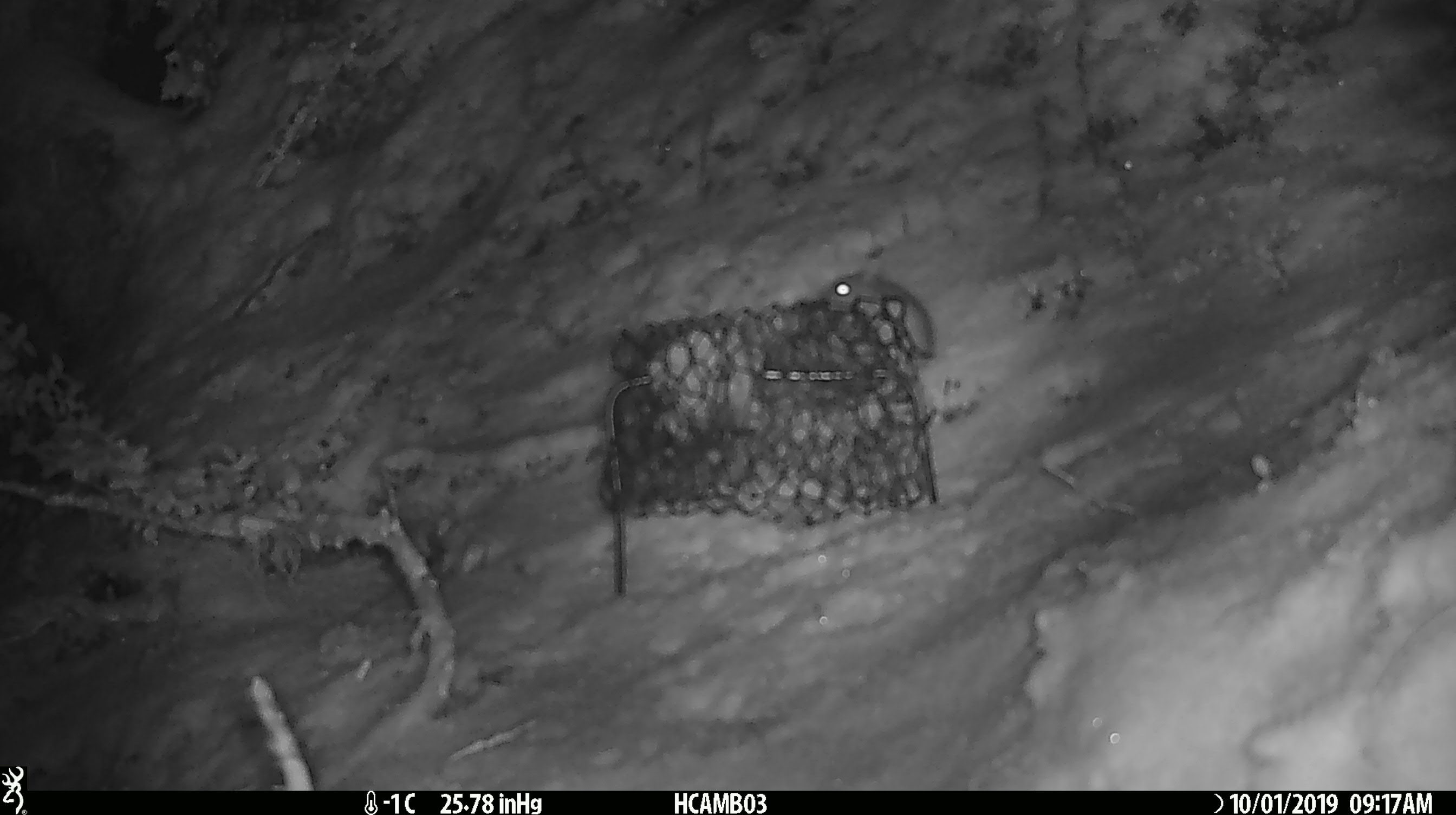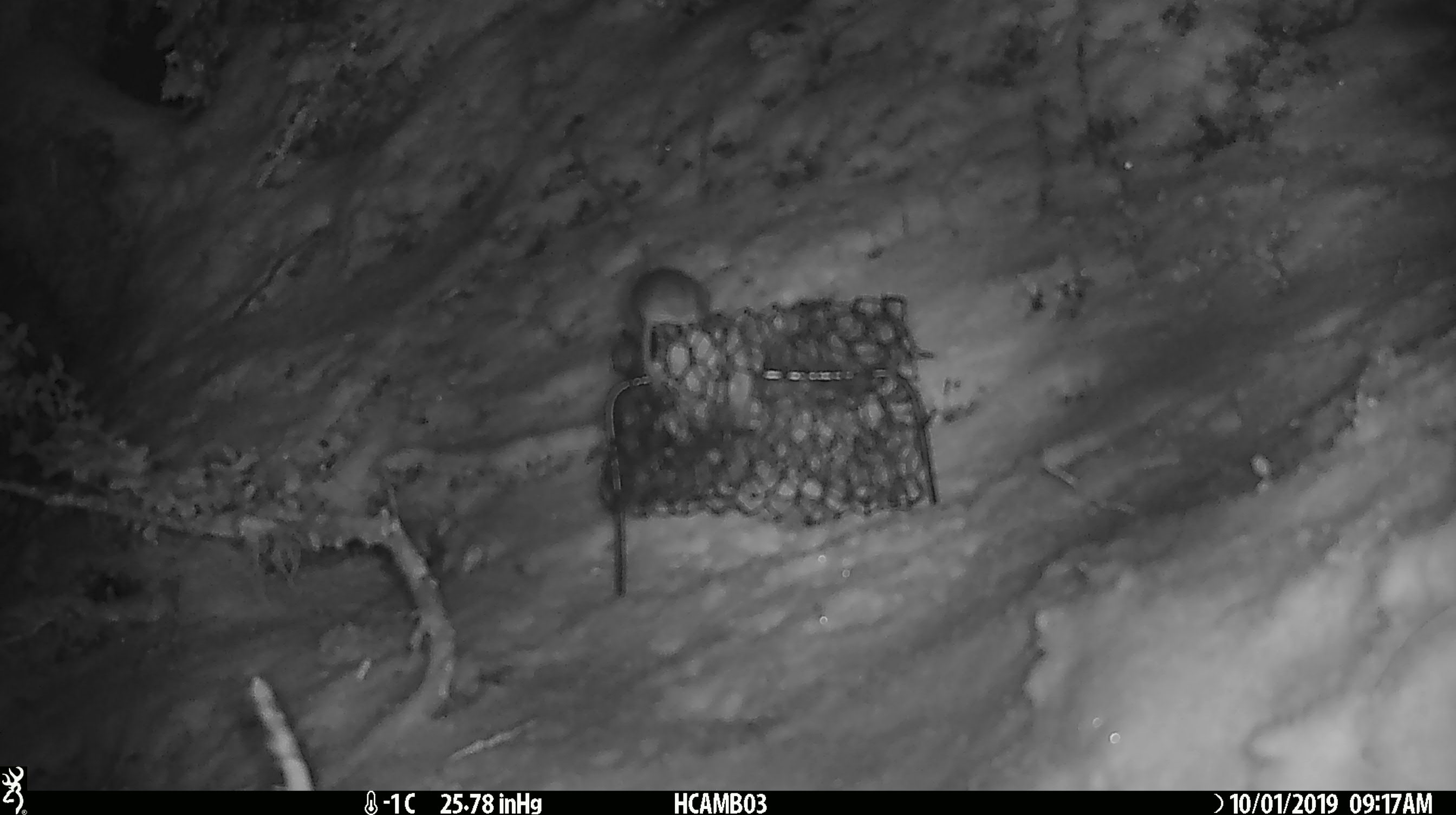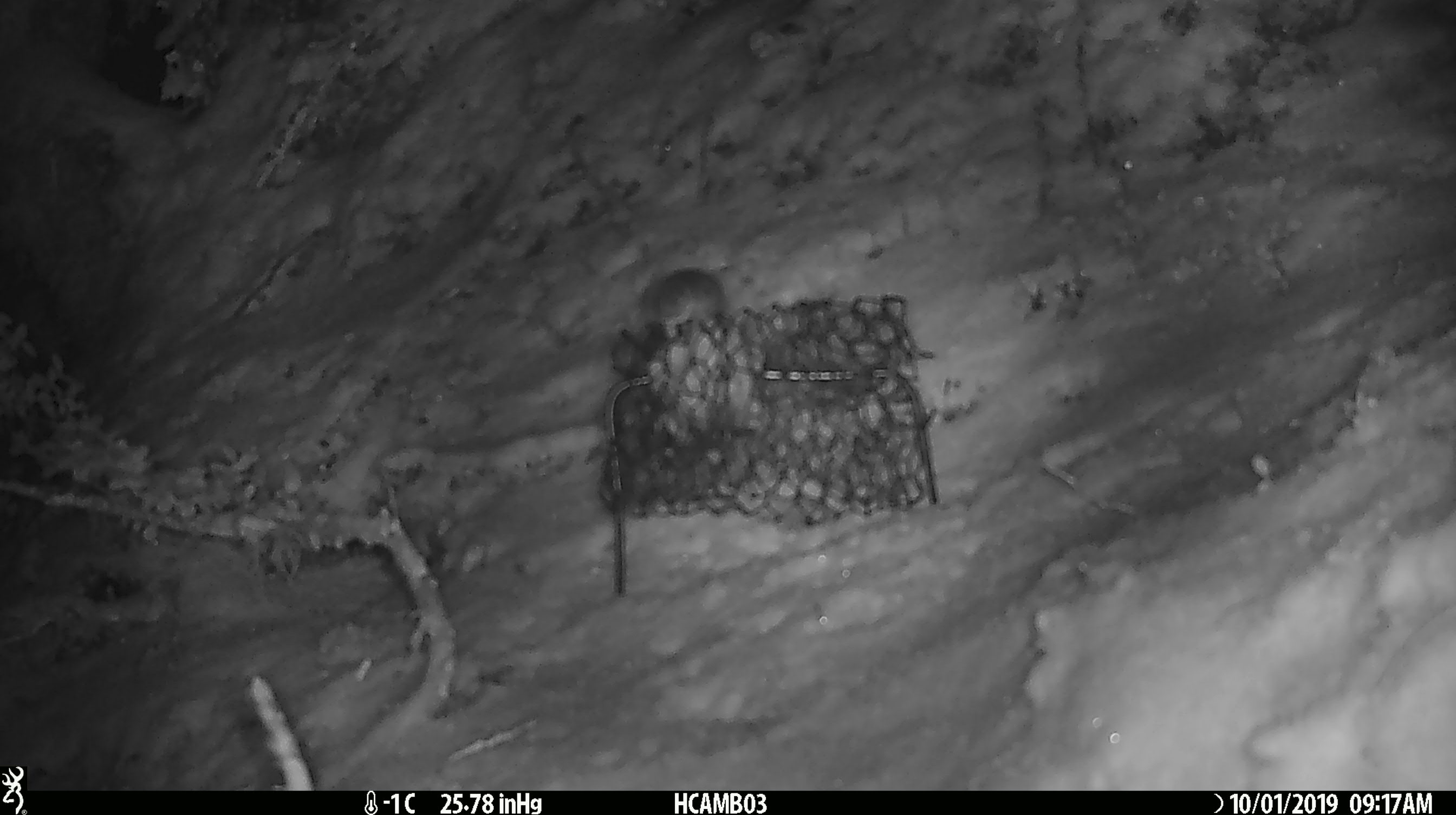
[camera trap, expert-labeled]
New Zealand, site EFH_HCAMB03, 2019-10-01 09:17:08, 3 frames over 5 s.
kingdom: Animalia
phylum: Chordata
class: Mammalia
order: Rodentia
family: Muridae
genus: Mus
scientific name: Mus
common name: mouse